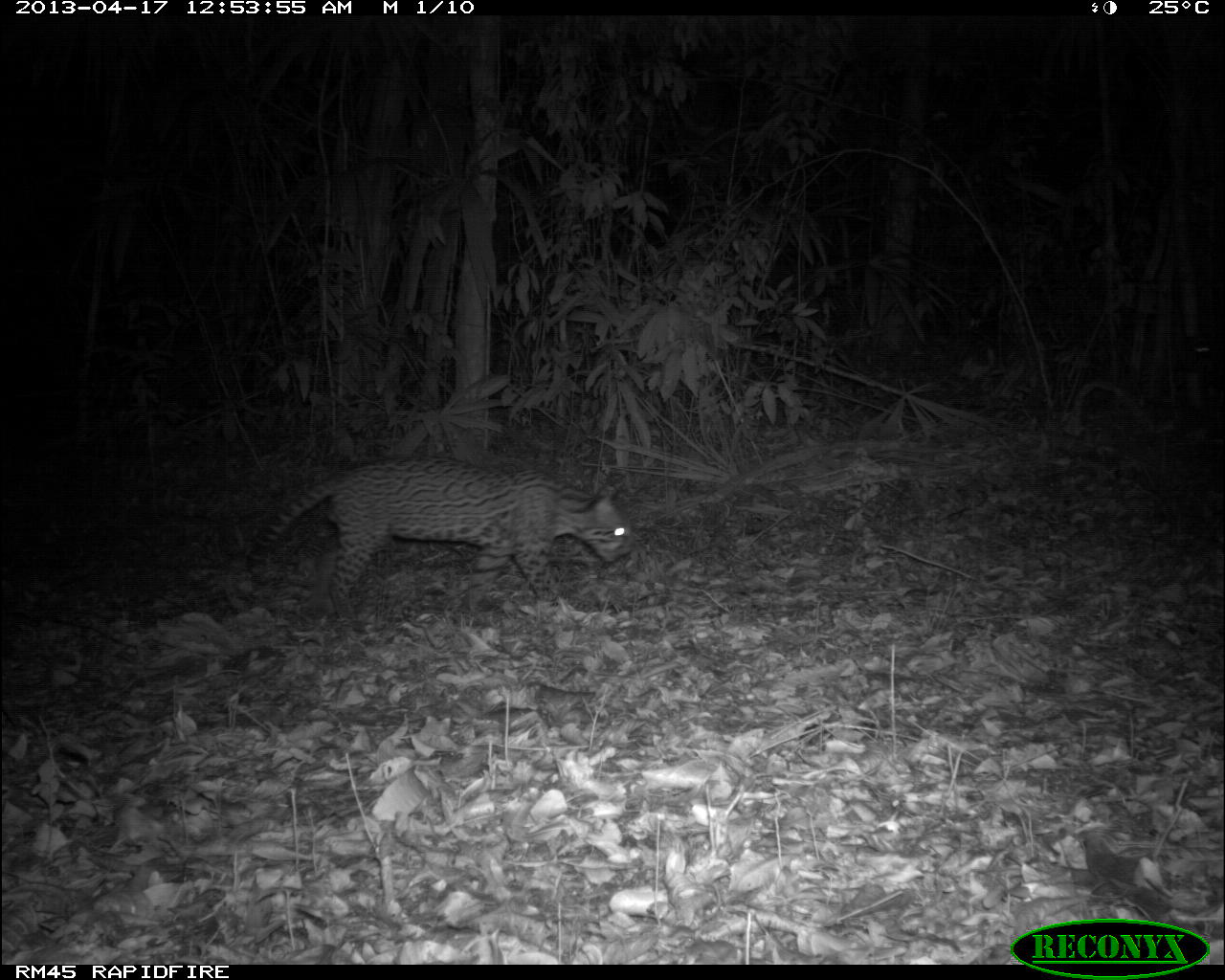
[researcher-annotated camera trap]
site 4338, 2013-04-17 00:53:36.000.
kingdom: Animalia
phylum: Chordata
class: Mammalia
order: Carnivora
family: Felidae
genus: Leopardus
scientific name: Leopardus pardalis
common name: ocelot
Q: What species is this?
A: Leopardus pardalis (ocelot).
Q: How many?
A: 1.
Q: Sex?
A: Male.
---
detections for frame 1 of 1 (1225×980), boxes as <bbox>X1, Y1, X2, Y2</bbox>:
leopardus pardalis: <bbox>246, 451, 635, 618</bbox>